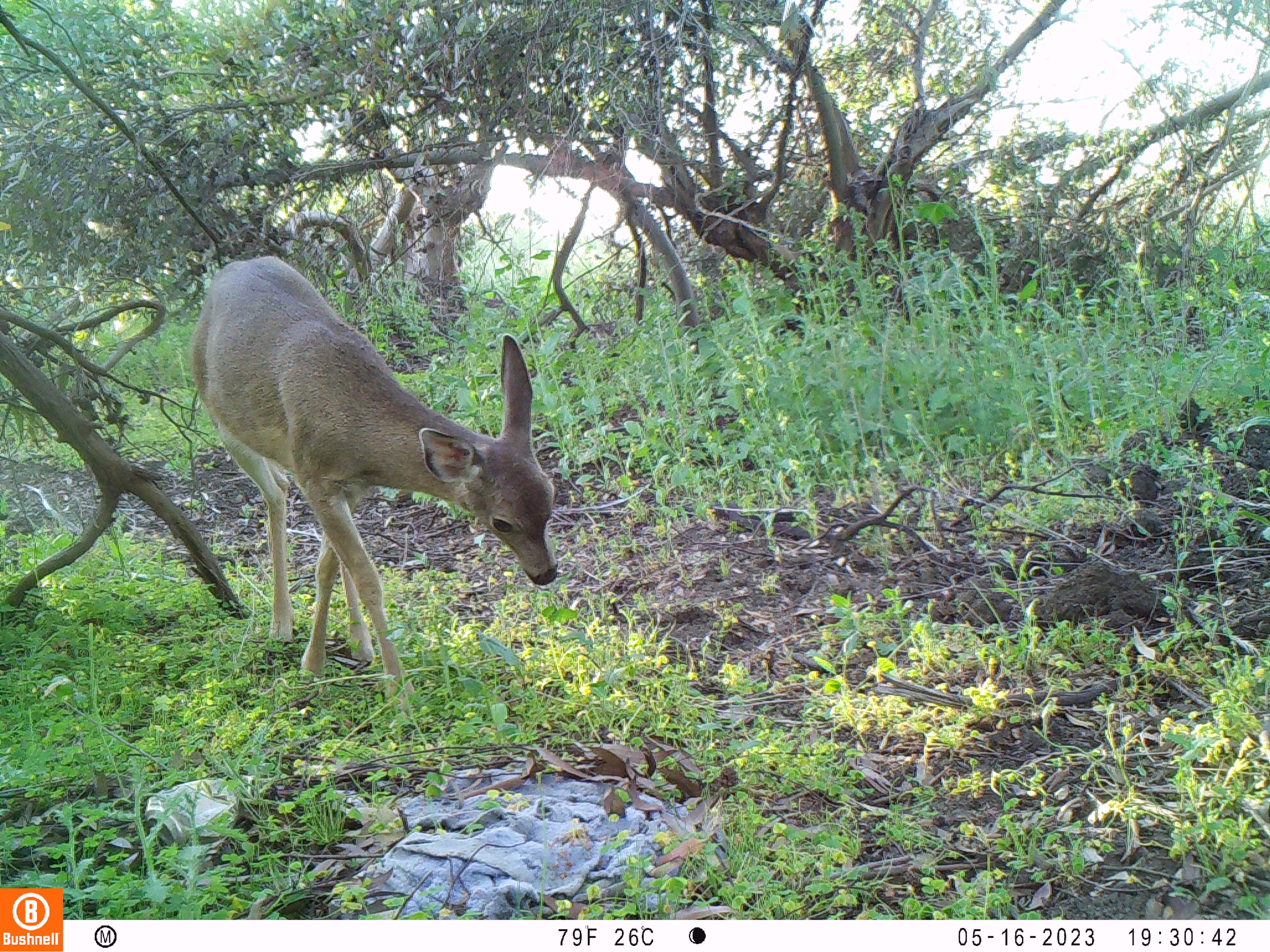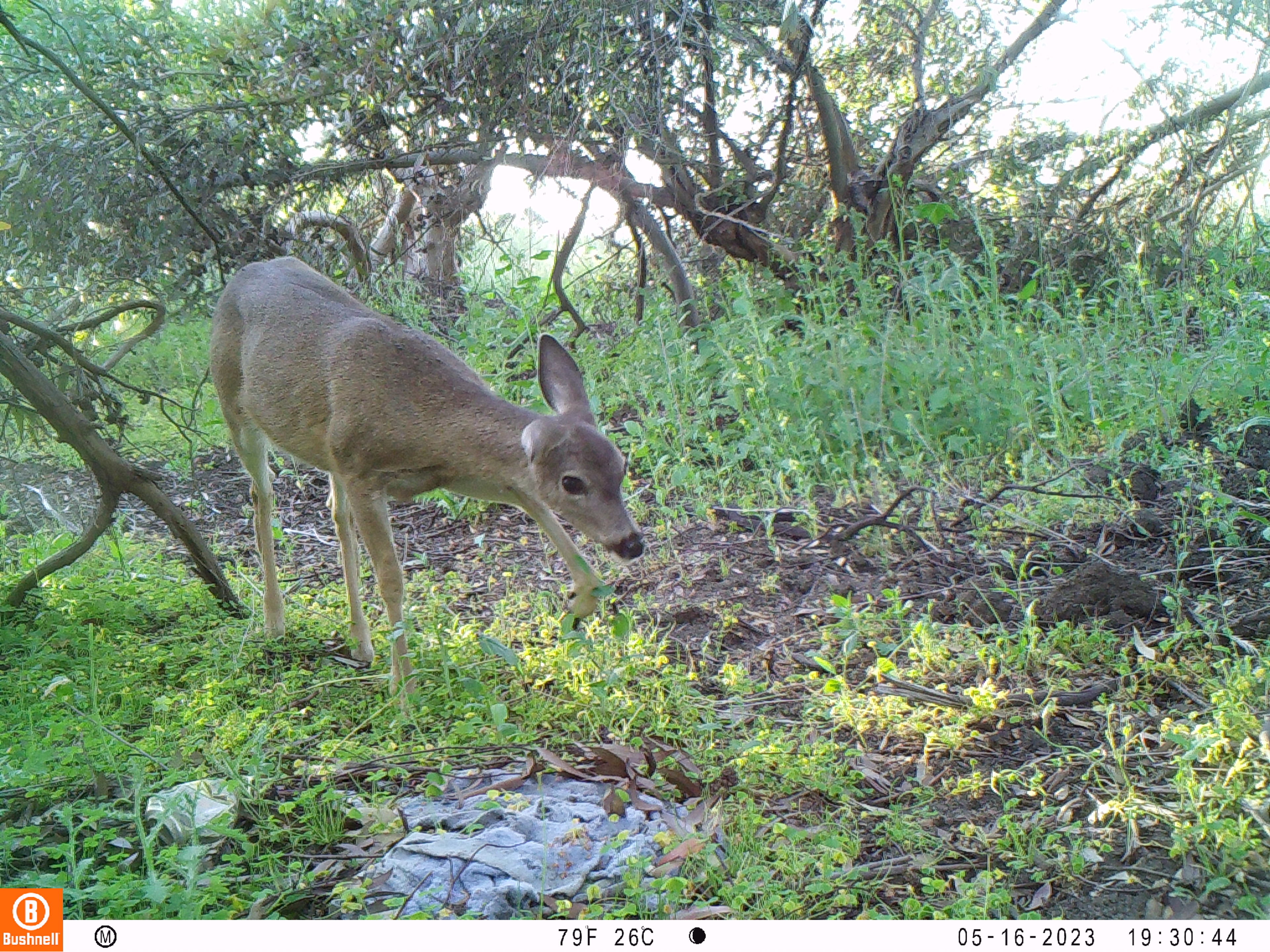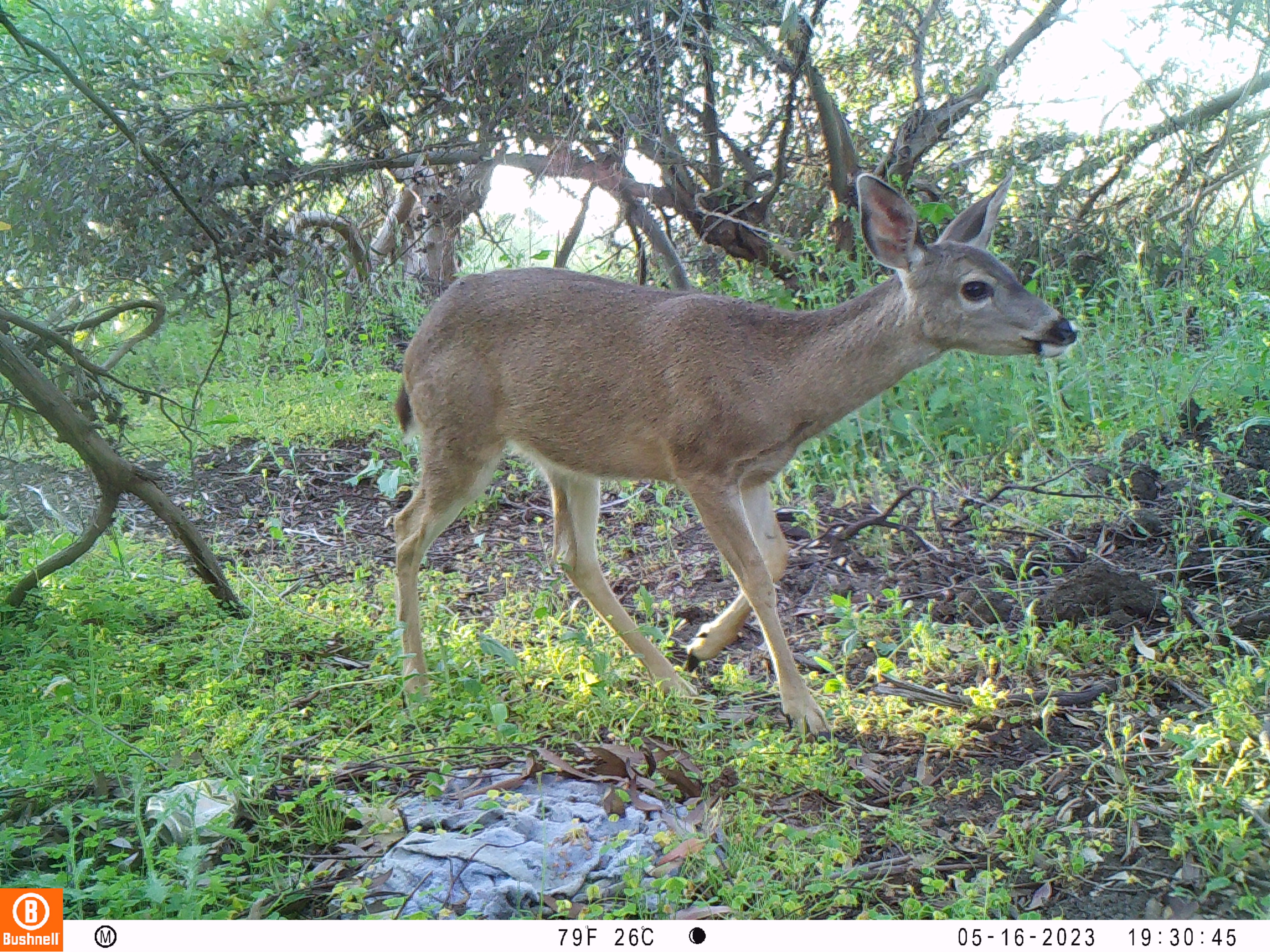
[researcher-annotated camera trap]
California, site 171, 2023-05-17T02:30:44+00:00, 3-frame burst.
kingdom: Animalia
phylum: Chordata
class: Mammalia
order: Artiodactyla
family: Cervidae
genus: Odocoileus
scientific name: Odocoileus hemionus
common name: mule deer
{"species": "mule deer (Odocoileus hemionus)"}